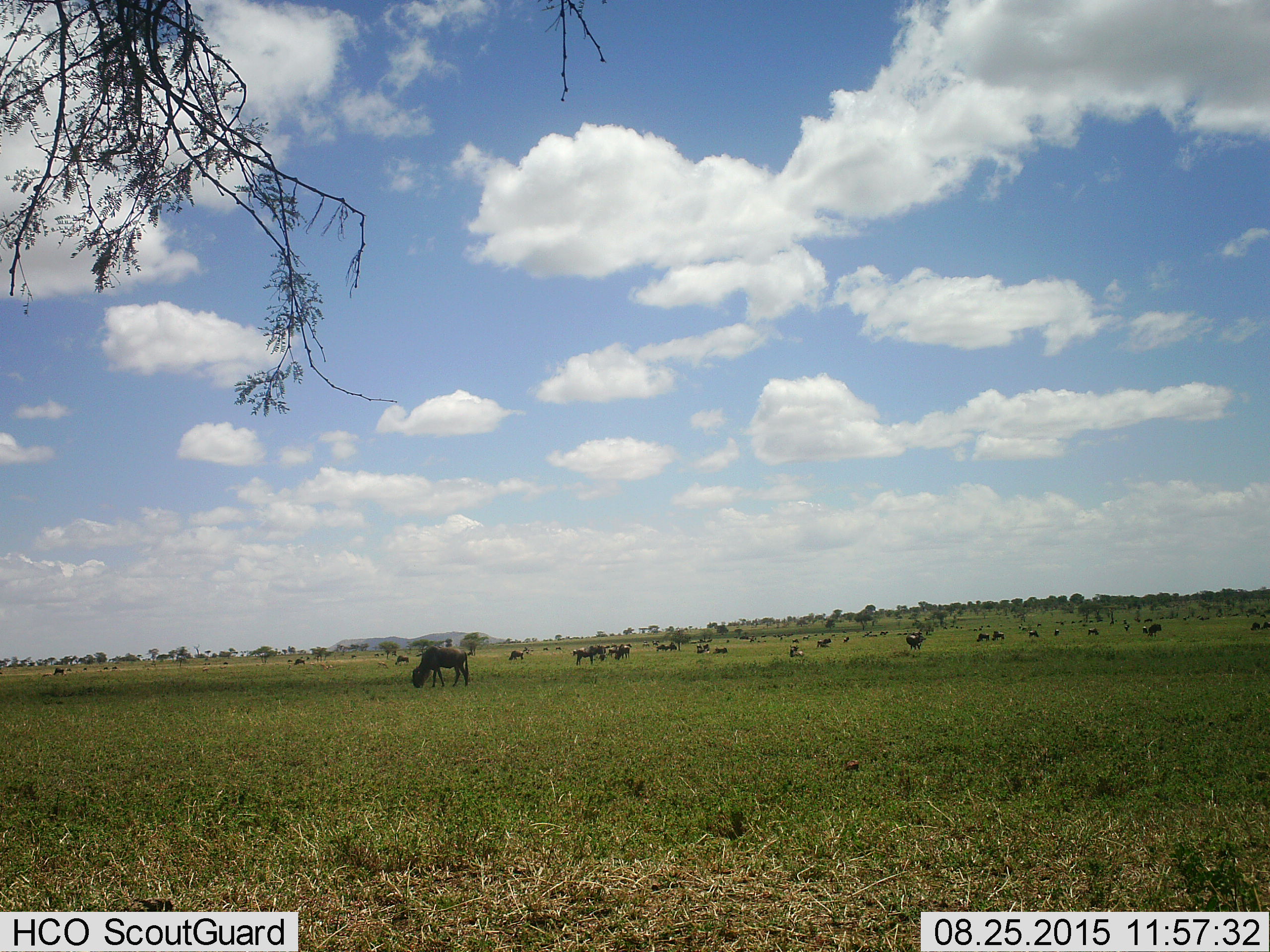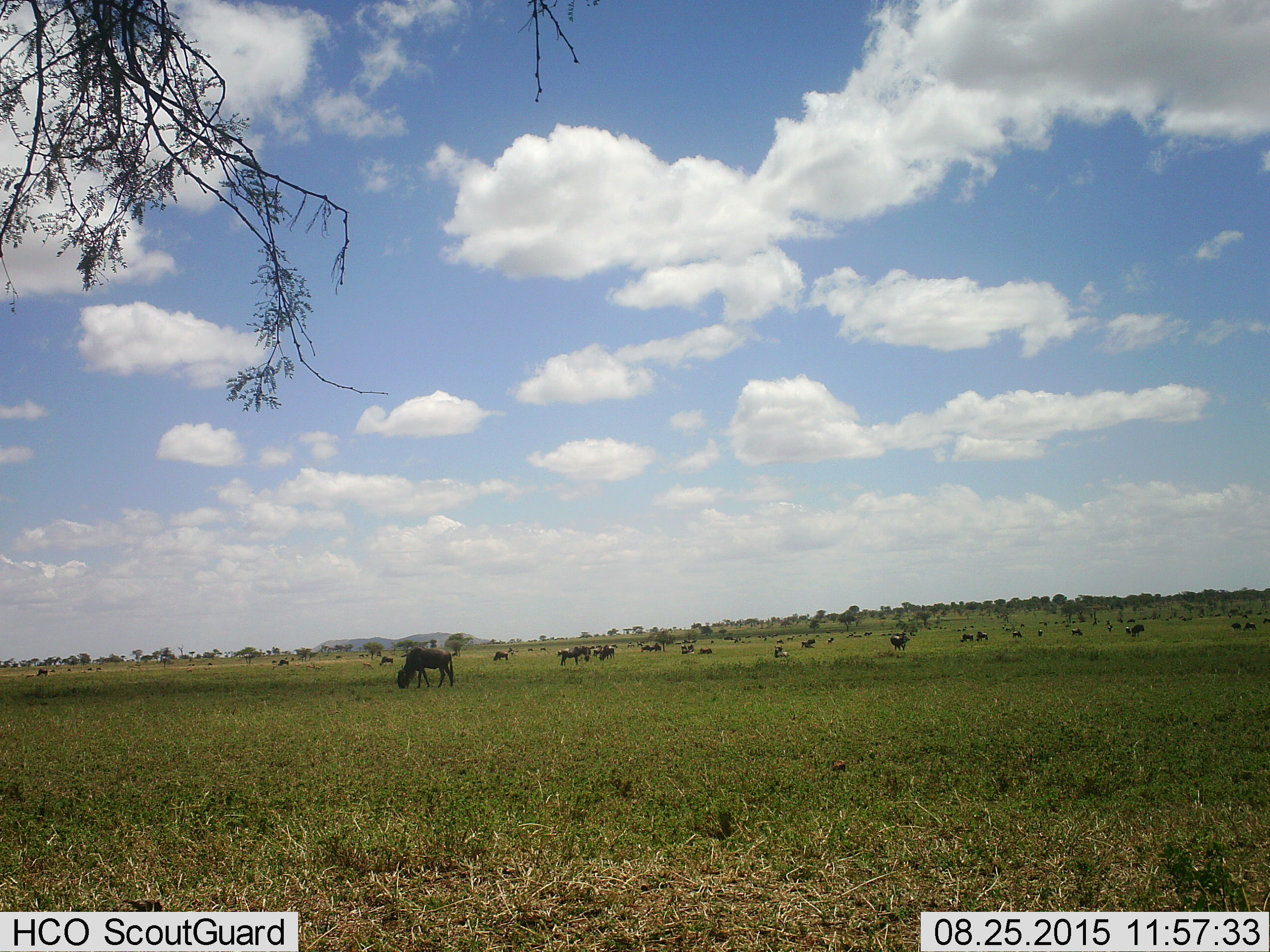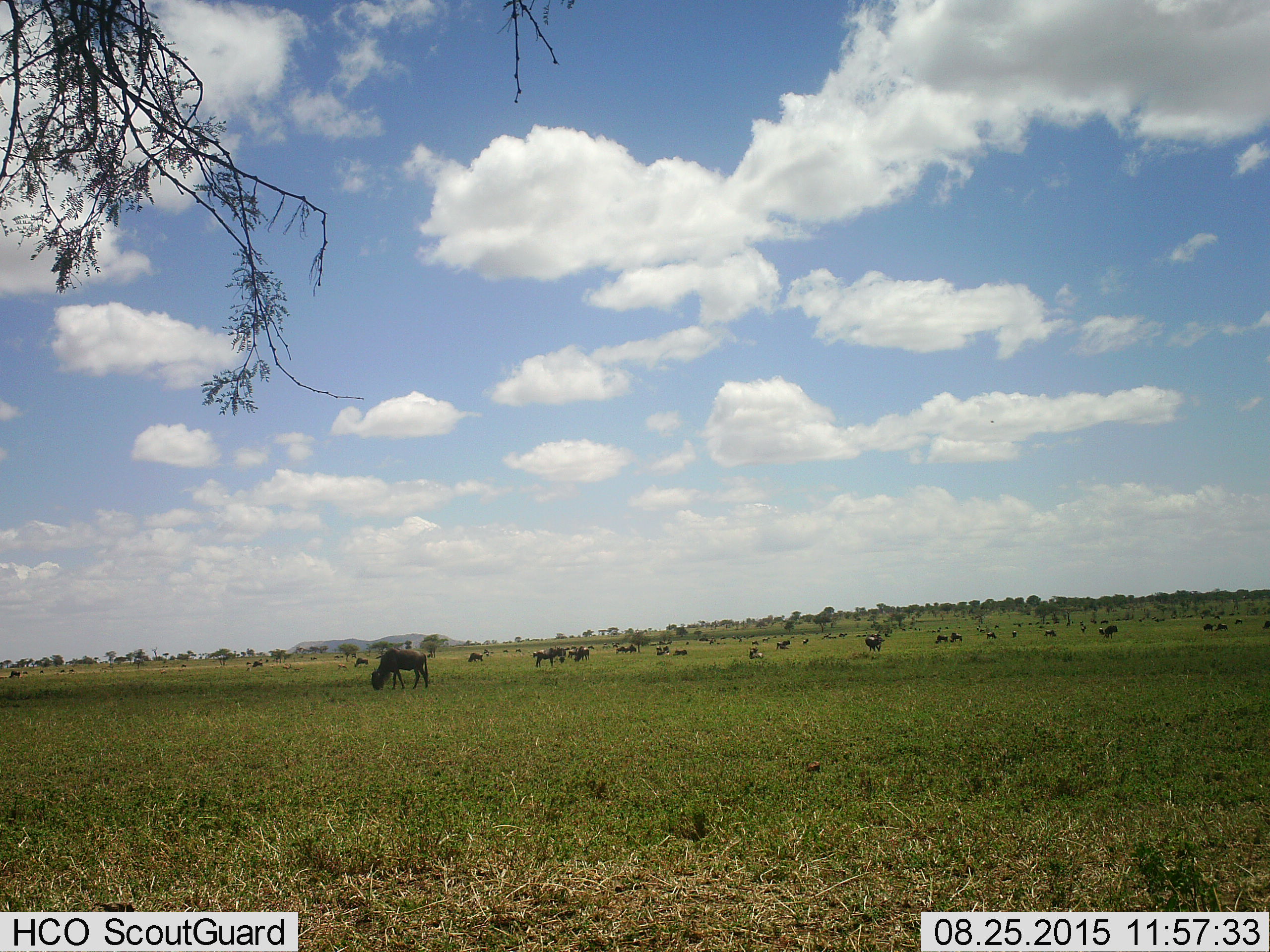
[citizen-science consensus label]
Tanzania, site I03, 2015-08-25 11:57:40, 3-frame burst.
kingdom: Animalia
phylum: Chordata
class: Mammalia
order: Artiodactyla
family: Bovidae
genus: Connochaetes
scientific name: Connochaetes taurinus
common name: blue wildebeest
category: wildebeest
Wildebeest (blue wildebeest) (Connochaetes taurinus), count 11-50. Behavior (volunteer vote fractions): standing 89%, resting 44%, moving 56%, interacting 22%. Young present (vote fraction): 11%. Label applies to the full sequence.